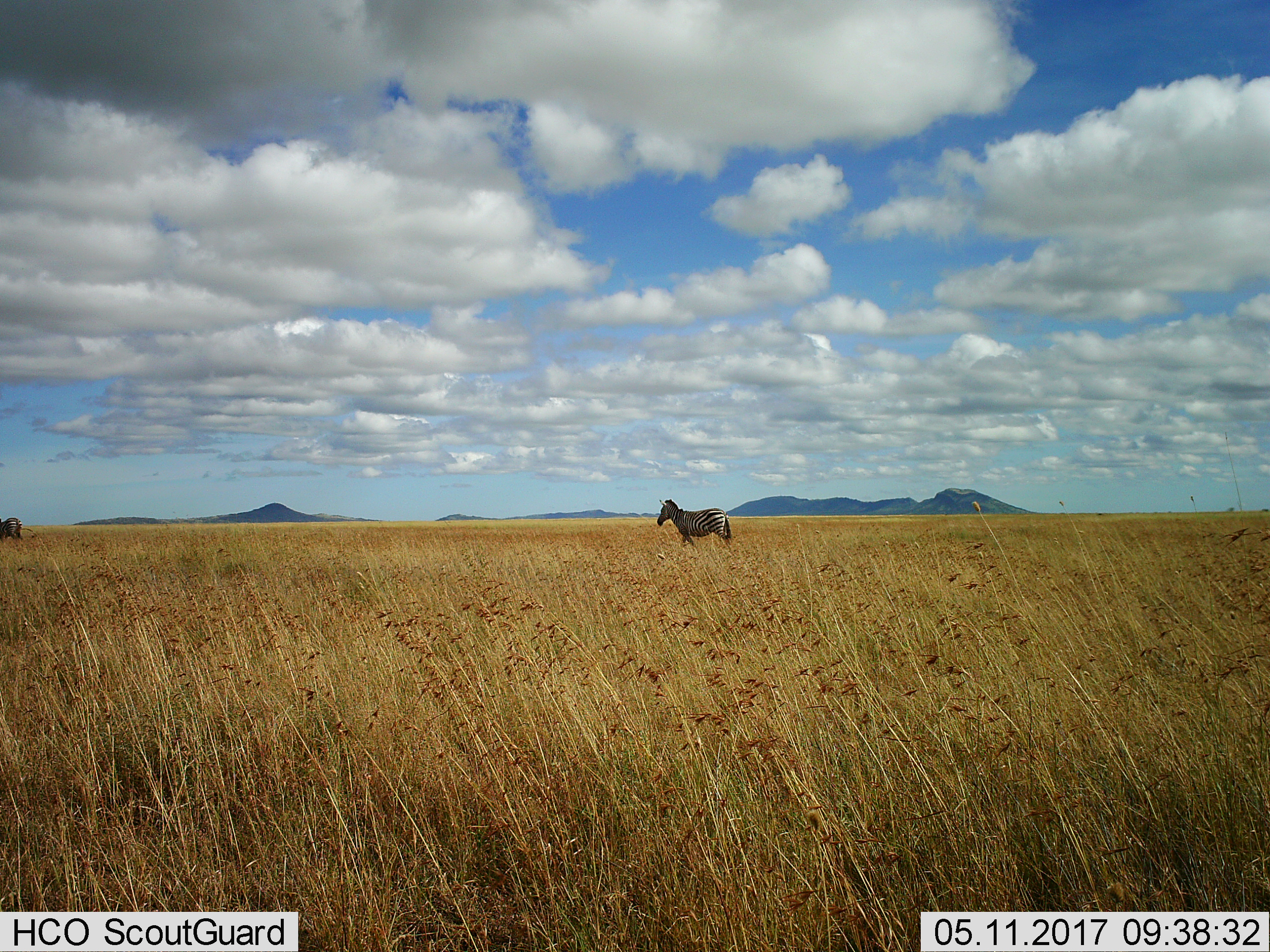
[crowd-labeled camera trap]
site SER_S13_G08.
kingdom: Animalia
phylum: Chordata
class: Mammalia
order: Perissodactyla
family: Equidae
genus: Equus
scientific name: Equus quagga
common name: plains zebra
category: zebraplains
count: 2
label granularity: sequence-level